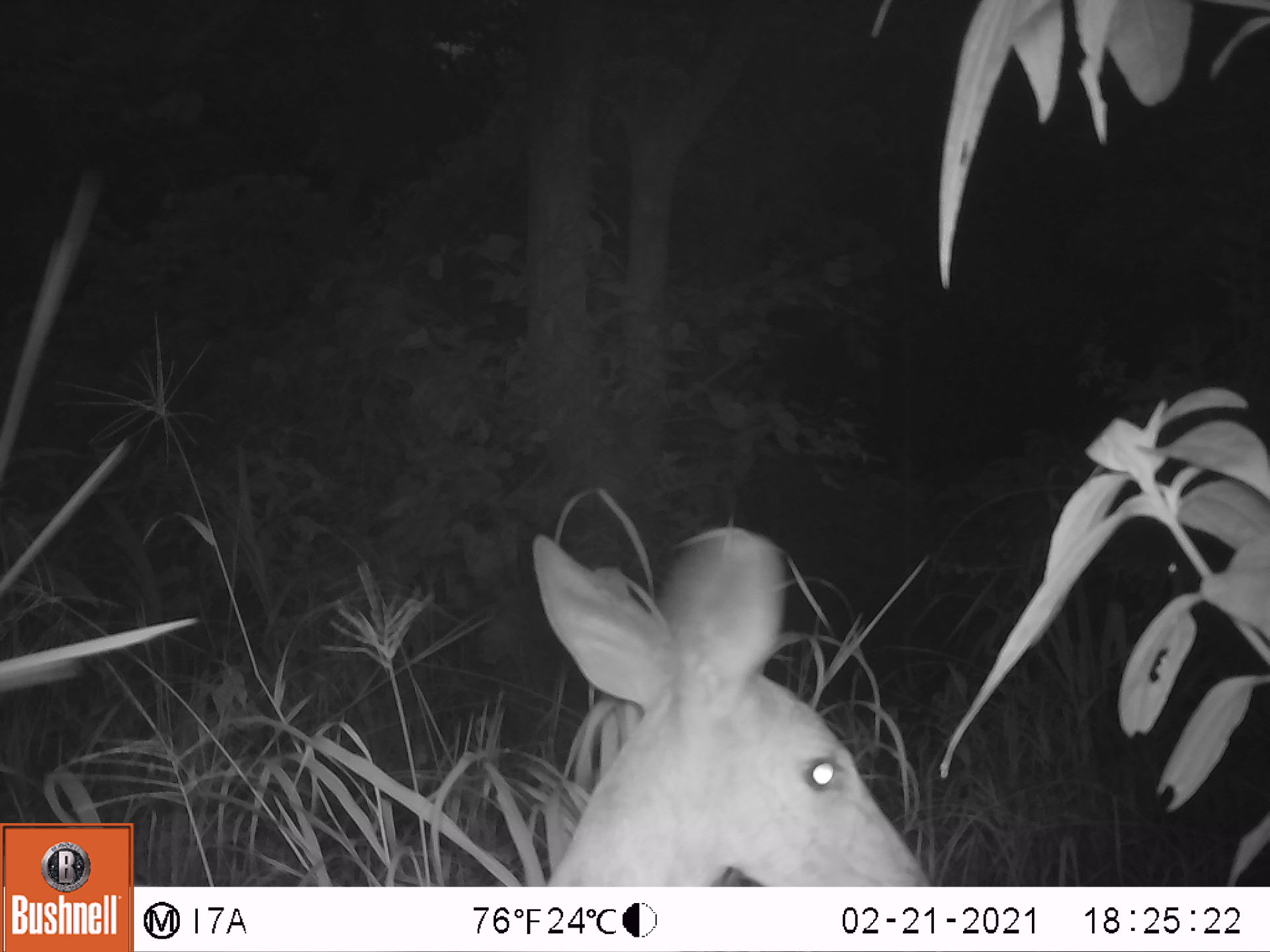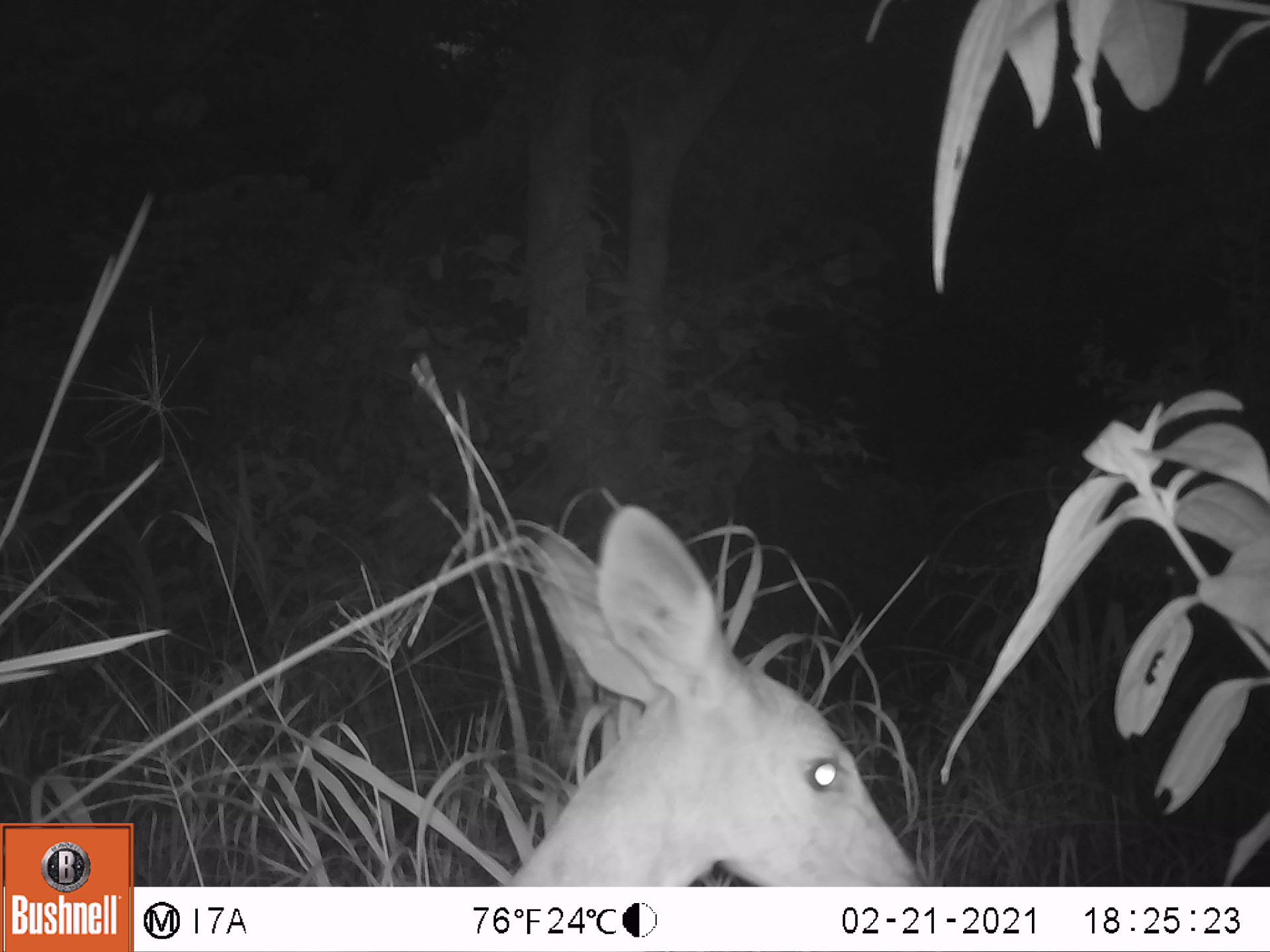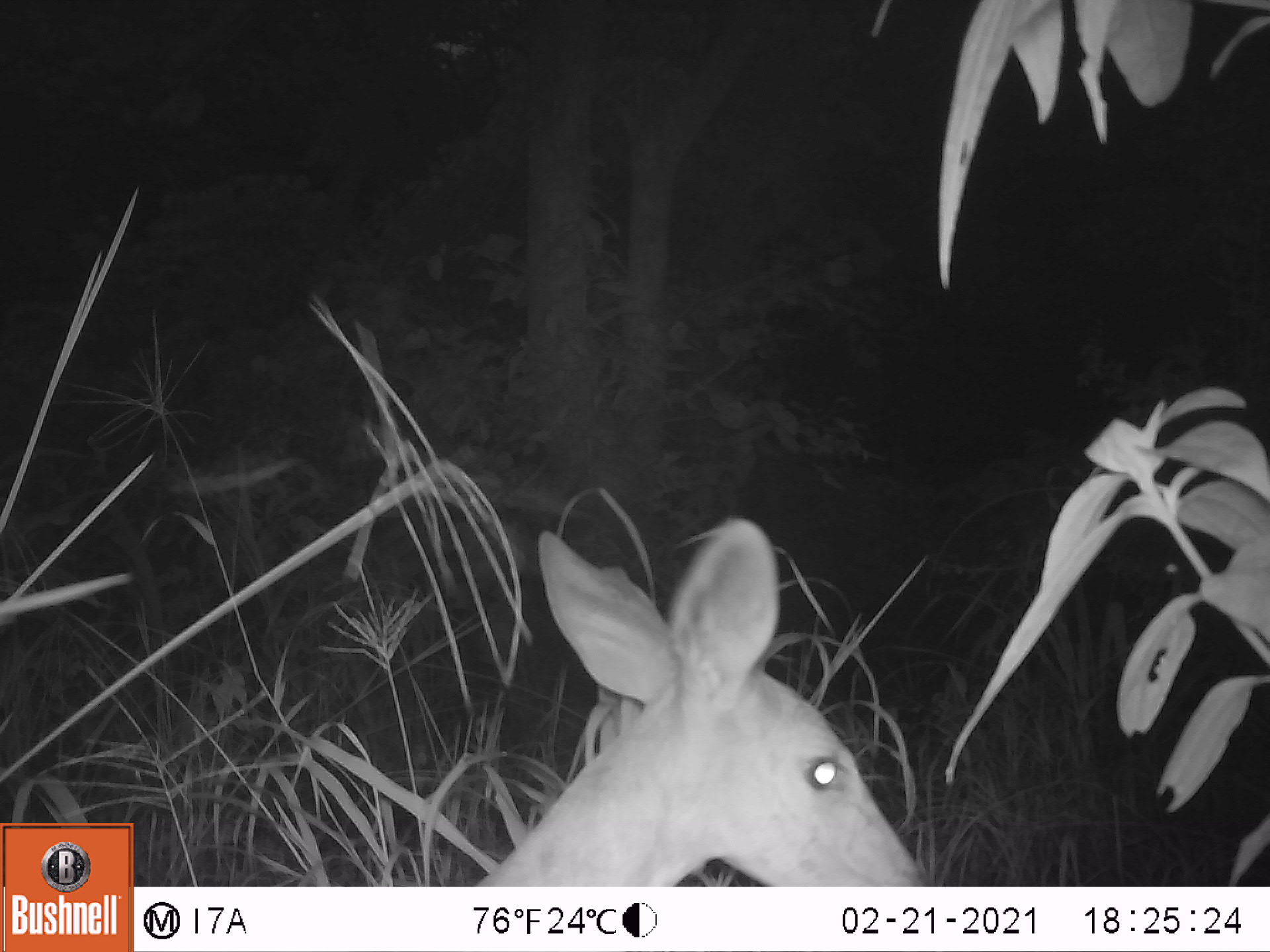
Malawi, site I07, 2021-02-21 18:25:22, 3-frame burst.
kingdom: Animalia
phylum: Chordata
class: Mammalia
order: Artiodactyla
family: Bovidae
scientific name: Antilopinae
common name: small antelope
Small antelope (Antilopinae), count 1.